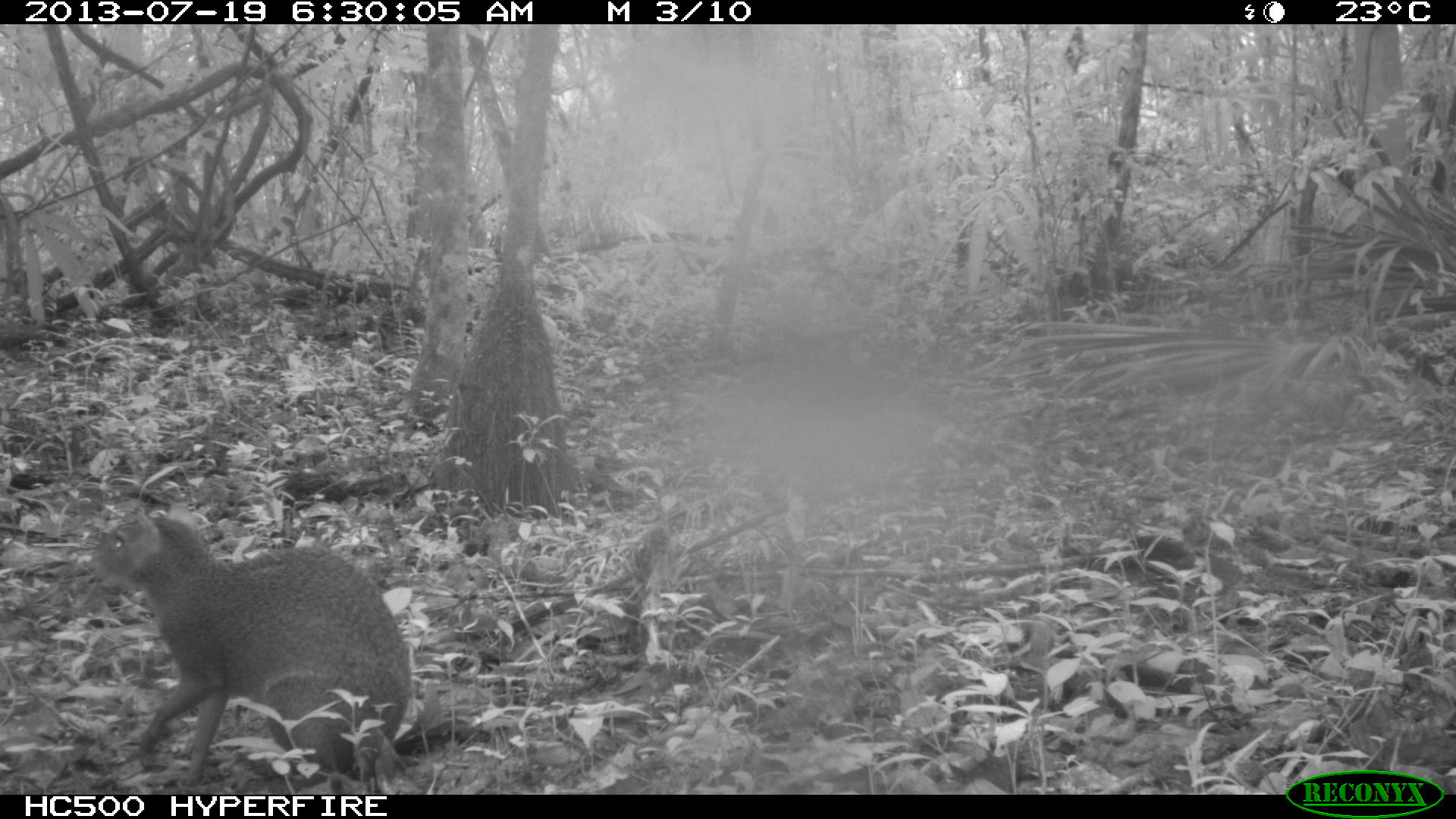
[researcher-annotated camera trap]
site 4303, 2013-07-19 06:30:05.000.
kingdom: Animalia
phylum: Chordata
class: Mammalia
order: Rodentia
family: Dasyproctidae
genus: Dasyprocta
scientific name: Dasyprocta punctata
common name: central american agouti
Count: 1.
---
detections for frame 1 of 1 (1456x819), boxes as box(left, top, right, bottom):
dasyprocta punctata: box(88, 506, 412, 794)